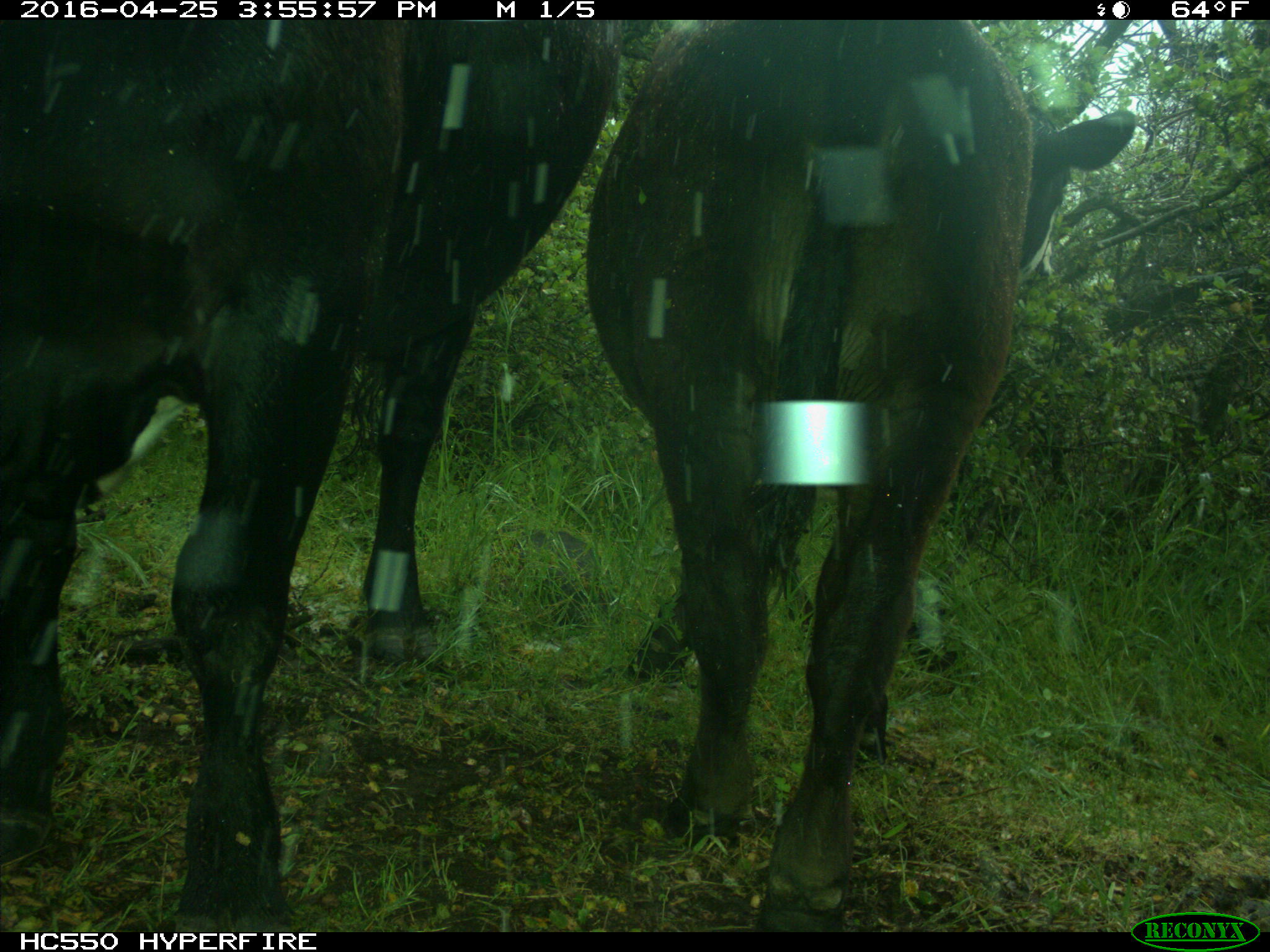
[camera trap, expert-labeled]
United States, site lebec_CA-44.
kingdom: Animalia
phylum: Chordata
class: Mammalia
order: Artiodactyla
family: Bovidae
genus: Bos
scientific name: Bos taurus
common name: domestic cow